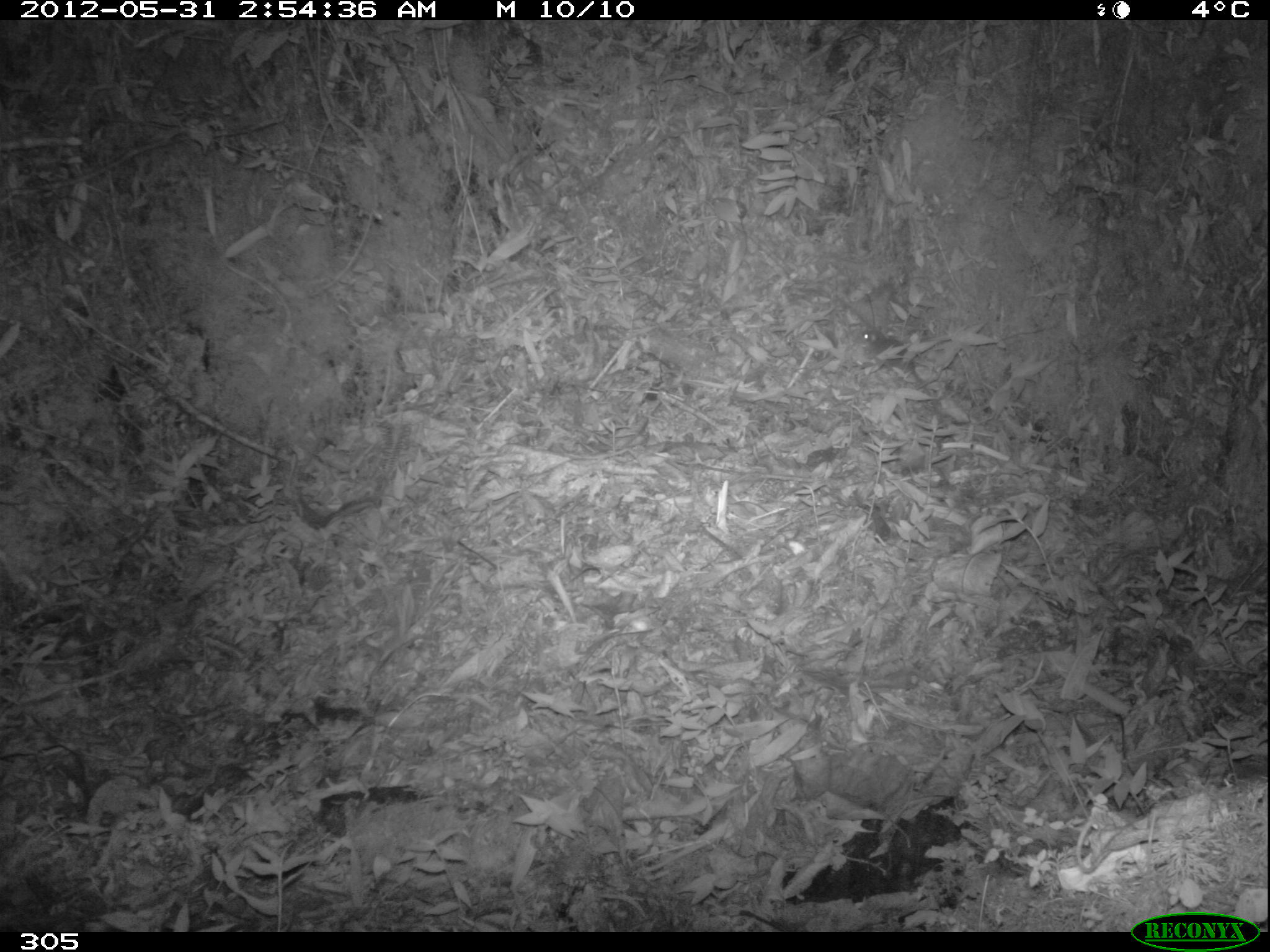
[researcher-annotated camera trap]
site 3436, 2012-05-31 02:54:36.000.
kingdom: Animalia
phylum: Chordata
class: Aves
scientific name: Aves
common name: bird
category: unknown bird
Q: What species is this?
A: Unknown bird (bird) (Aves).